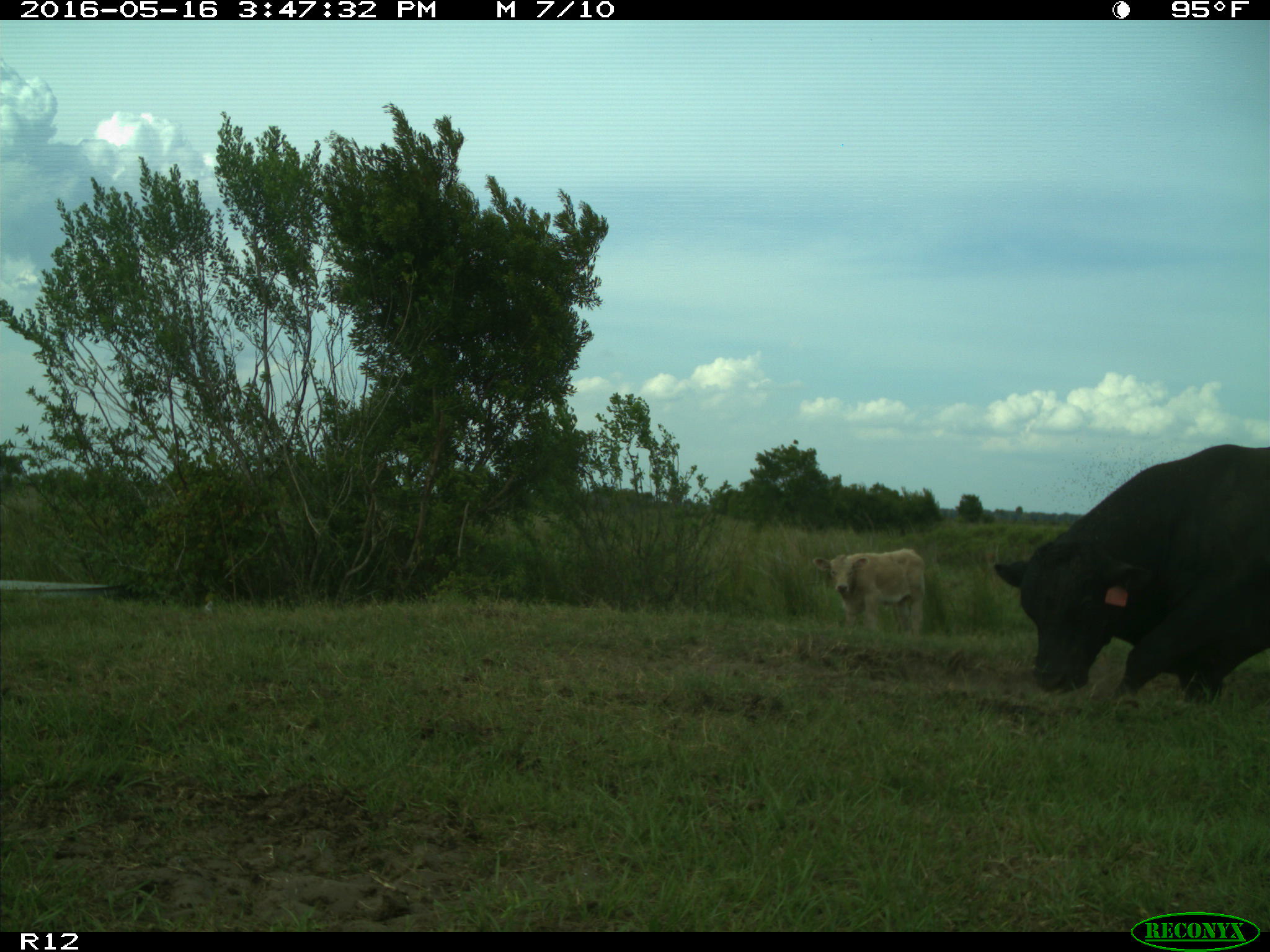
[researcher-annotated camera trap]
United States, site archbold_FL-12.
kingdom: Animalia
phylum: Chordata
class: Mammalia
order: Artiodactyla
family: Bovidae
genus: Bos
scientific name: Bos taurus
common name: domestic cow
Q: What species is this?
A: Bos taurus (domestic cow).